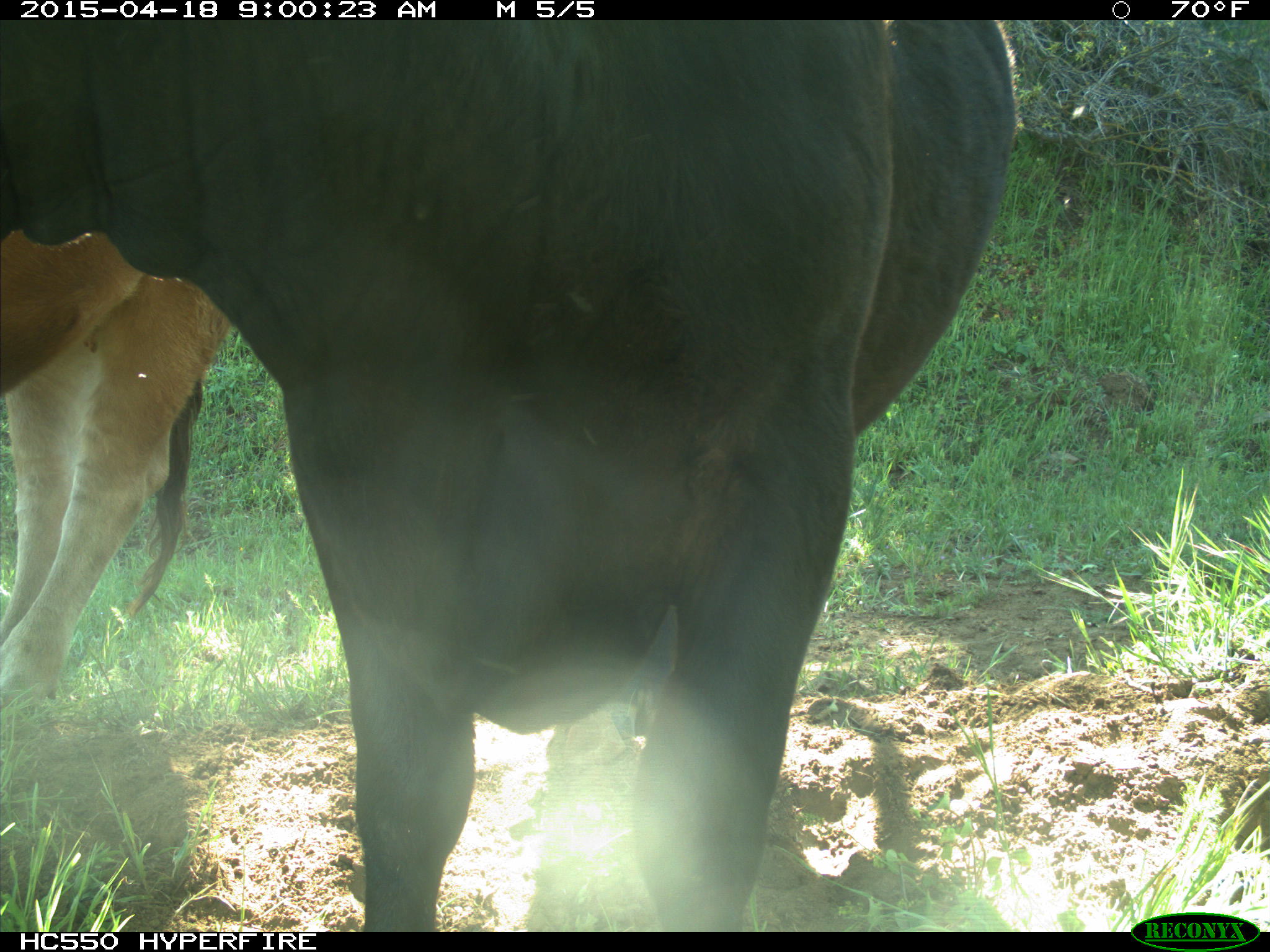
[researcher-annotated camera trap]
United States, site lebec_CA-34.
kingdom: Animalia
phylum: Chordata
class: Mammalia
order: Artiodactyla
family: Bovidae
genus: Bos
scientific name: Bos taurus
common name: domestic cow